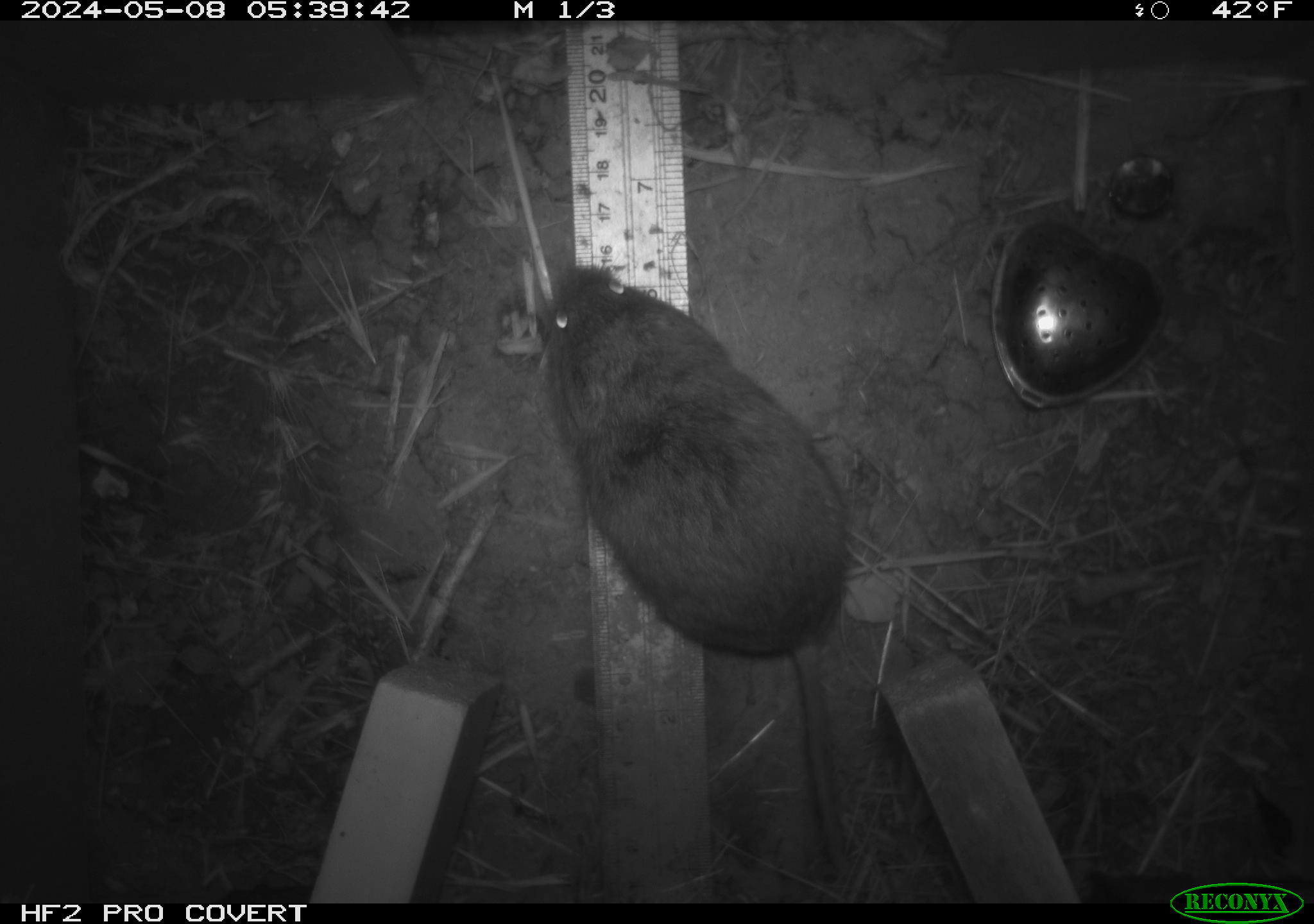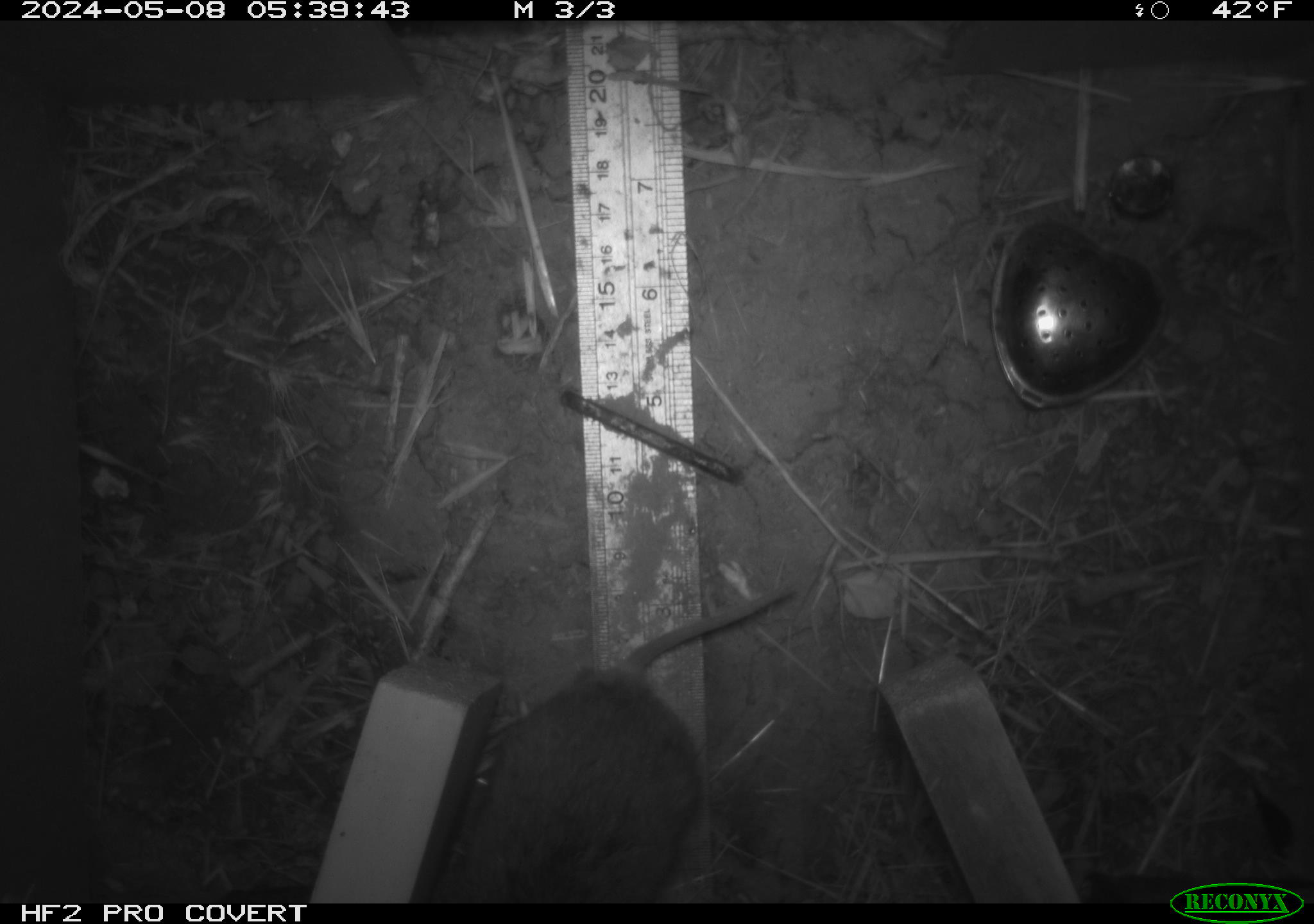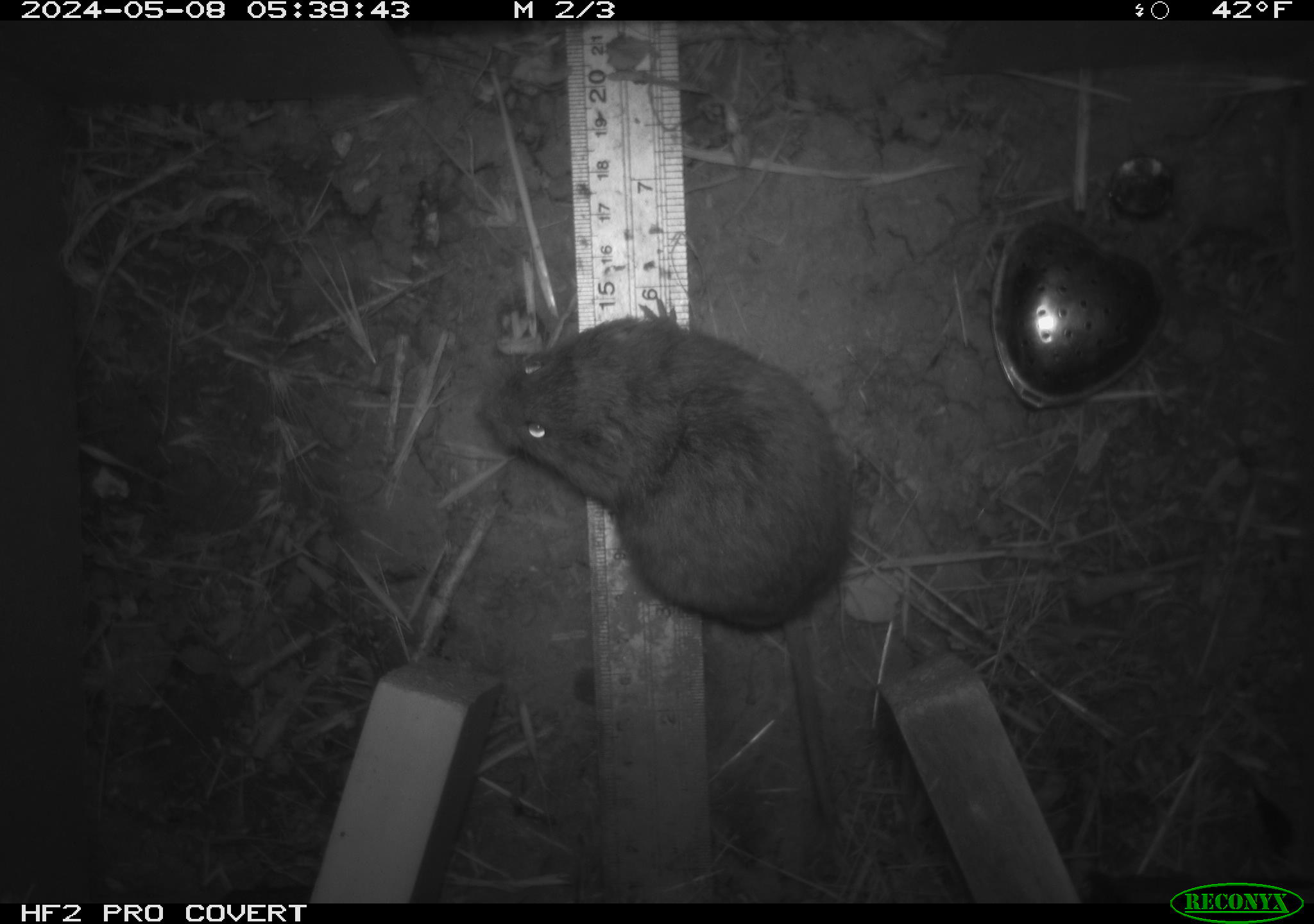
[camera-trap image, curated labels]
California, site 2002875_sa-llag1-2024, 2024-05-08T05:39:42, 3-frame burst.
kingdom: Animalia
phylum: Chordata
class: Mammalia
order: Rodentia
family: Cricetidae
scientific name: Arvicolinae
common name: voles, lemmings, and muskrats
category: arvicolinae subfamily